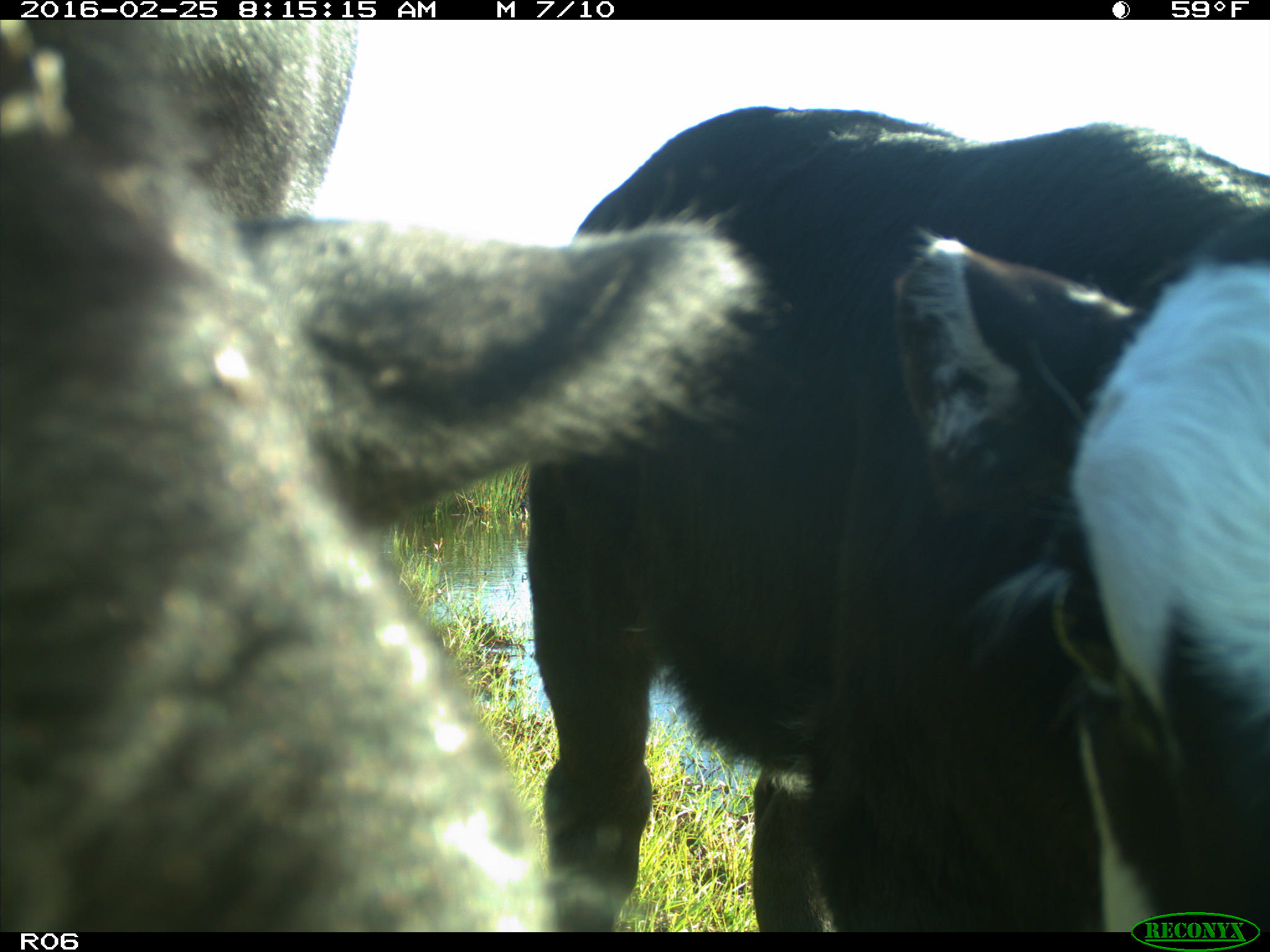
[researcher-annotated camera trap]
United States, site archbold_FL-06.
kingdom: Animalia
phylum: Chordata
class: Mammalia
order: Artiodactyla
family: Bovidae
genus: Bos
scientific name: Bos taurus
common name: domestic cow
Bos taurus (domestic cow).